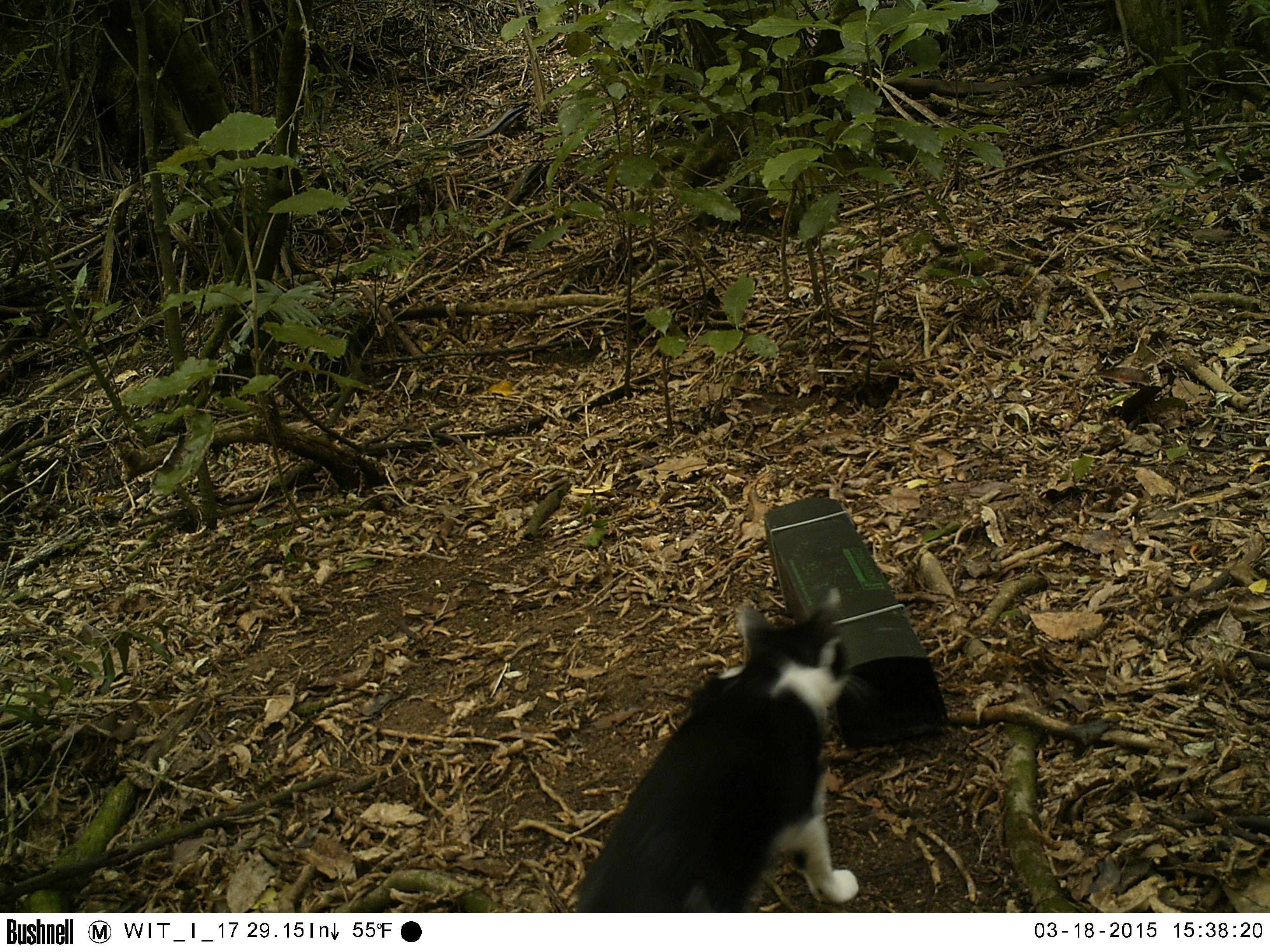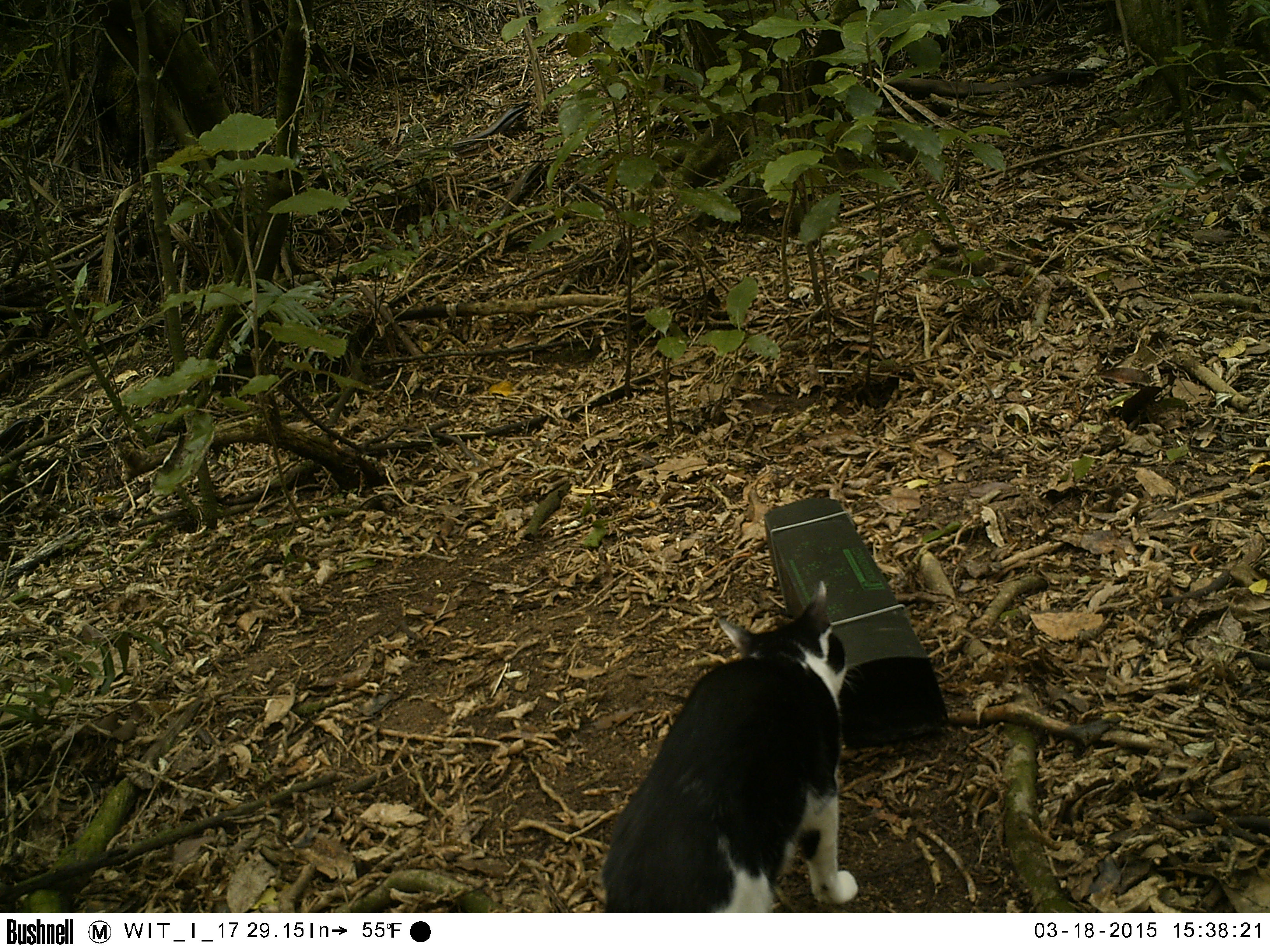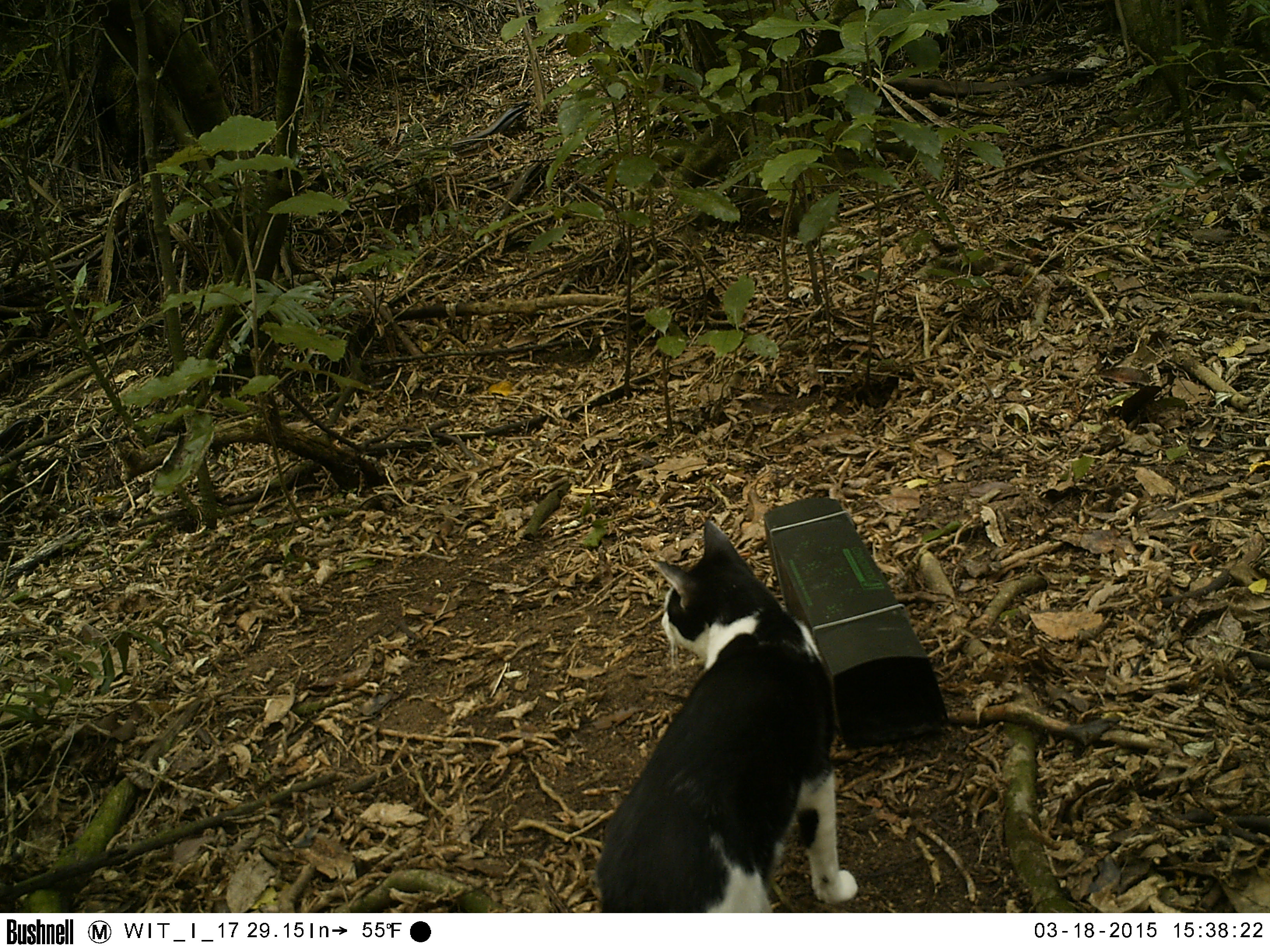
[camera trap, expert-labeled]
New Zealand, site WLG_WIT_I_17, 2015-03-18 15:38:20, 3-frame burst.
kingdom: Animalia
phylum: Chordata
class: Mammalia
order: Carnivora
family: Felidae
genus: Felis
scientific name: Felis catus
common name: domestic cat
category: cat